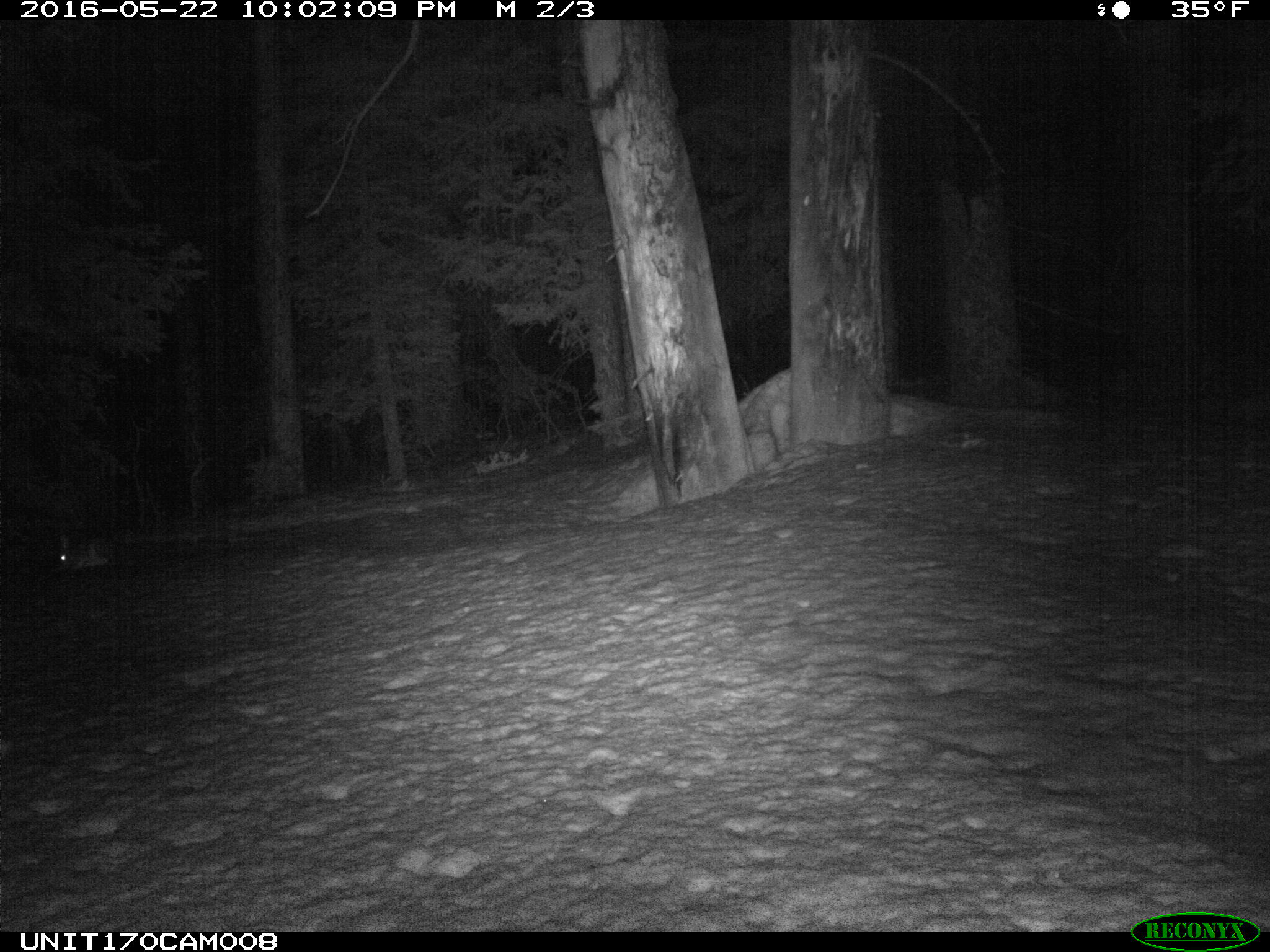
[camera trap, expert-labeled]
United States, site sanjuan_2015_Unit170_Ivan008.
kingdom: Animalia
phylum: Chordata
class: Mammalia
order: Lagomorpha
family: Leporidae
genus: Lepus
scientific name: Lepus americanus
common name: snowshoe hare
Lepus americanus (snowshoe hare).